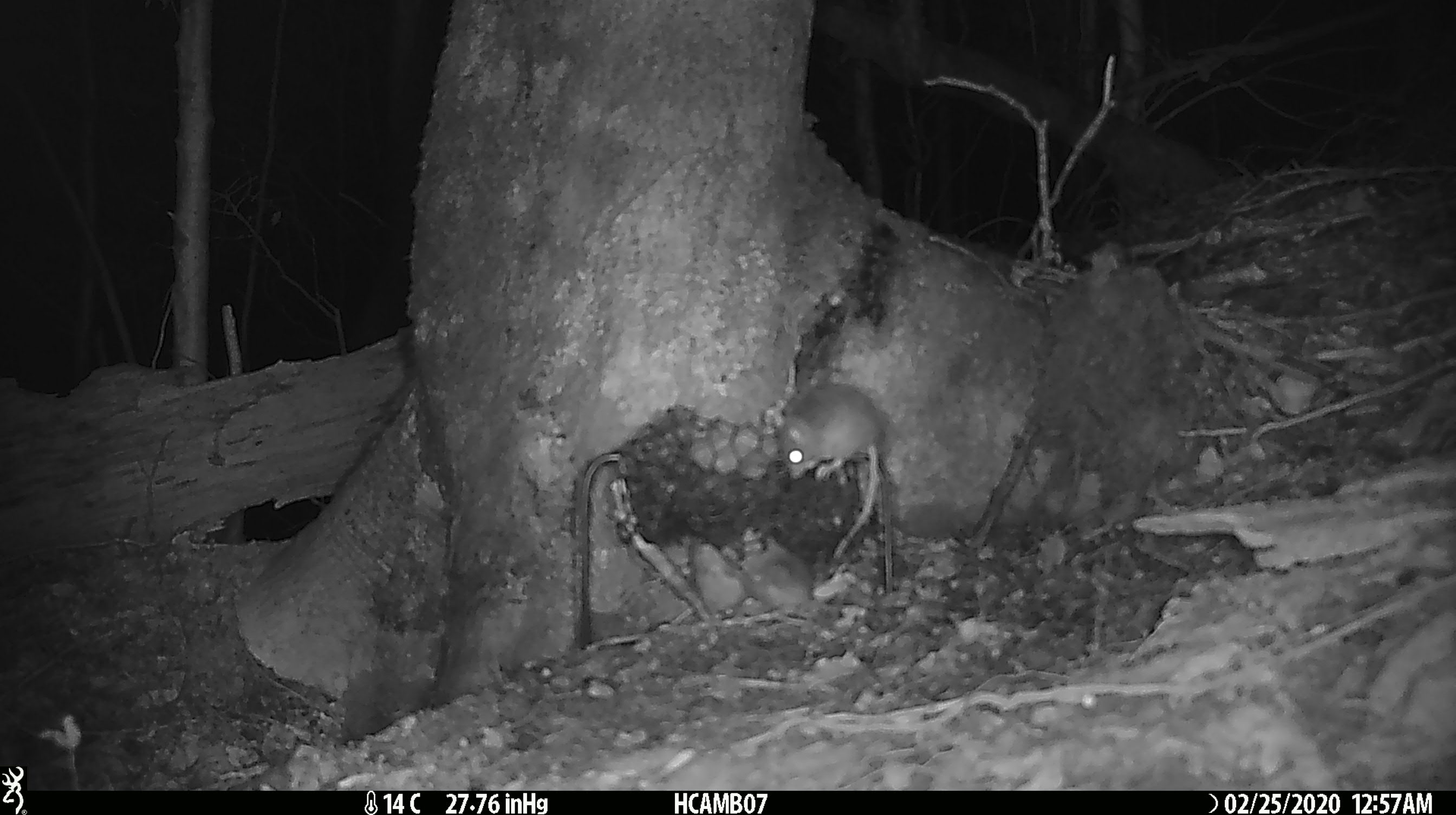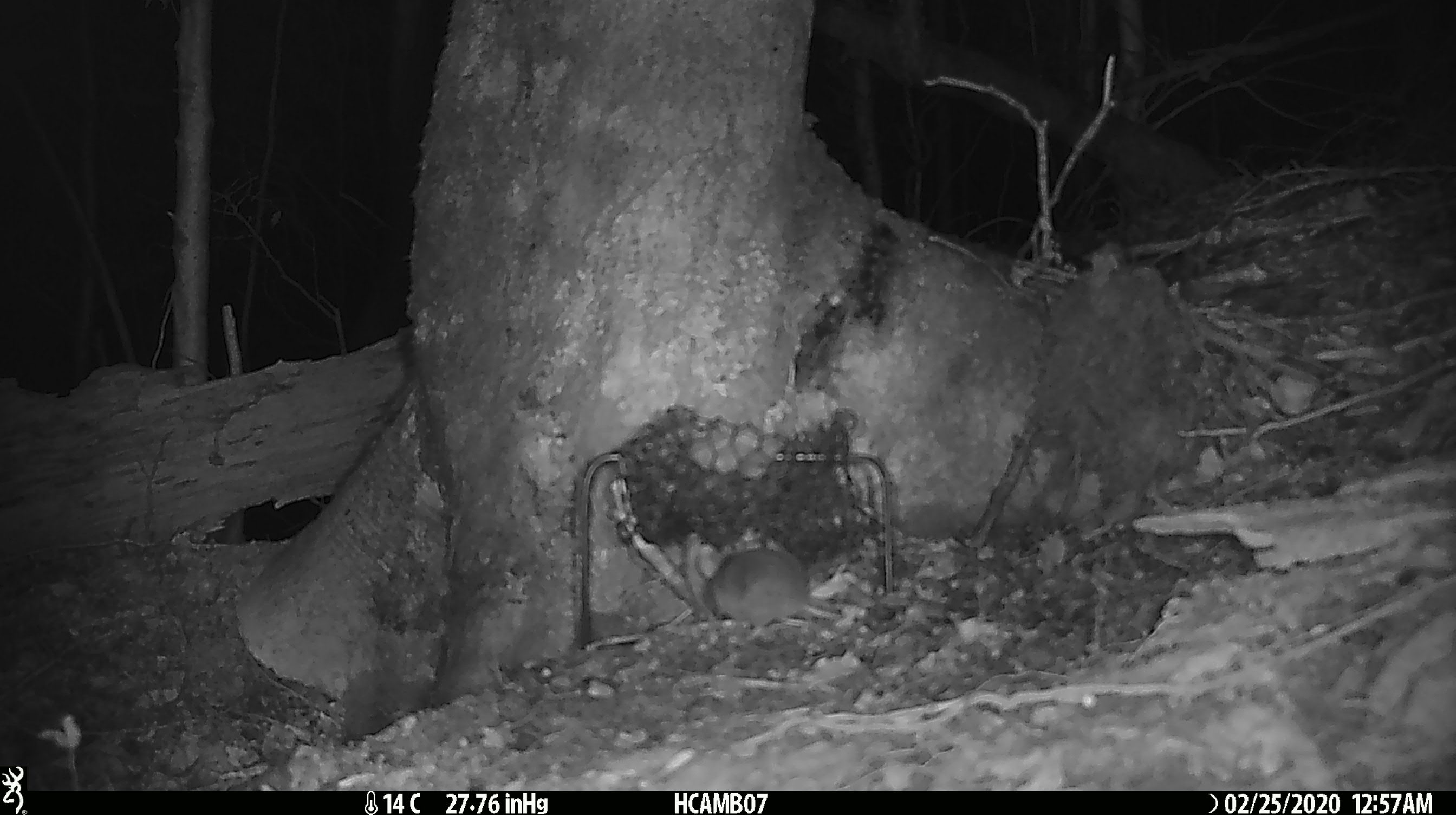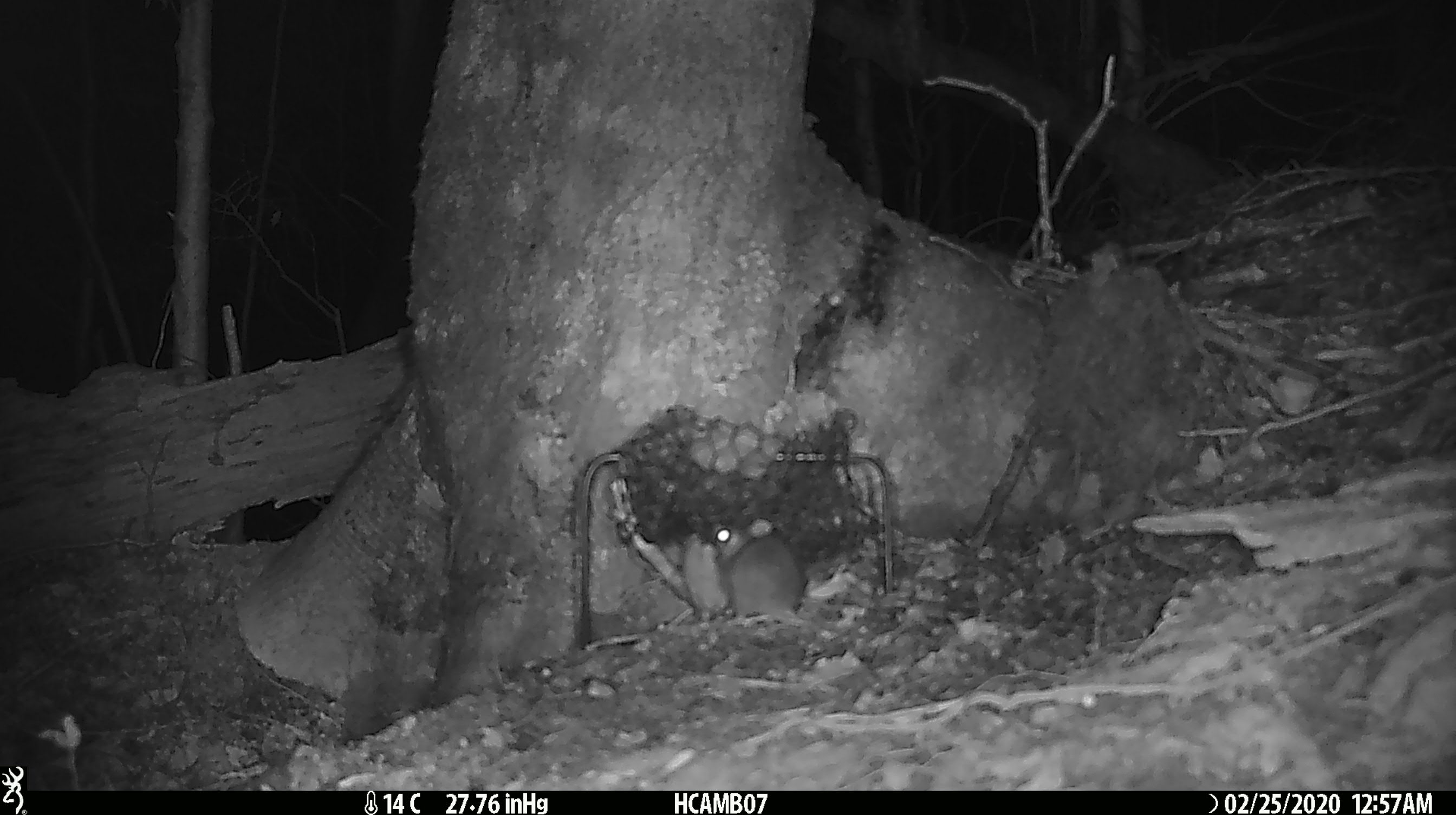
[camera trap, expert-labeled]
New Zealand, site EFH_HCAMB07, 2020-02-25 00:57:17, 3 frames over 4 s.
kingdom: Animalia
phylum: Chordata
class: Mammalia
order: Rodentia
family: Muridae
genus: Mus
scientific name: Mus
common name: mouse